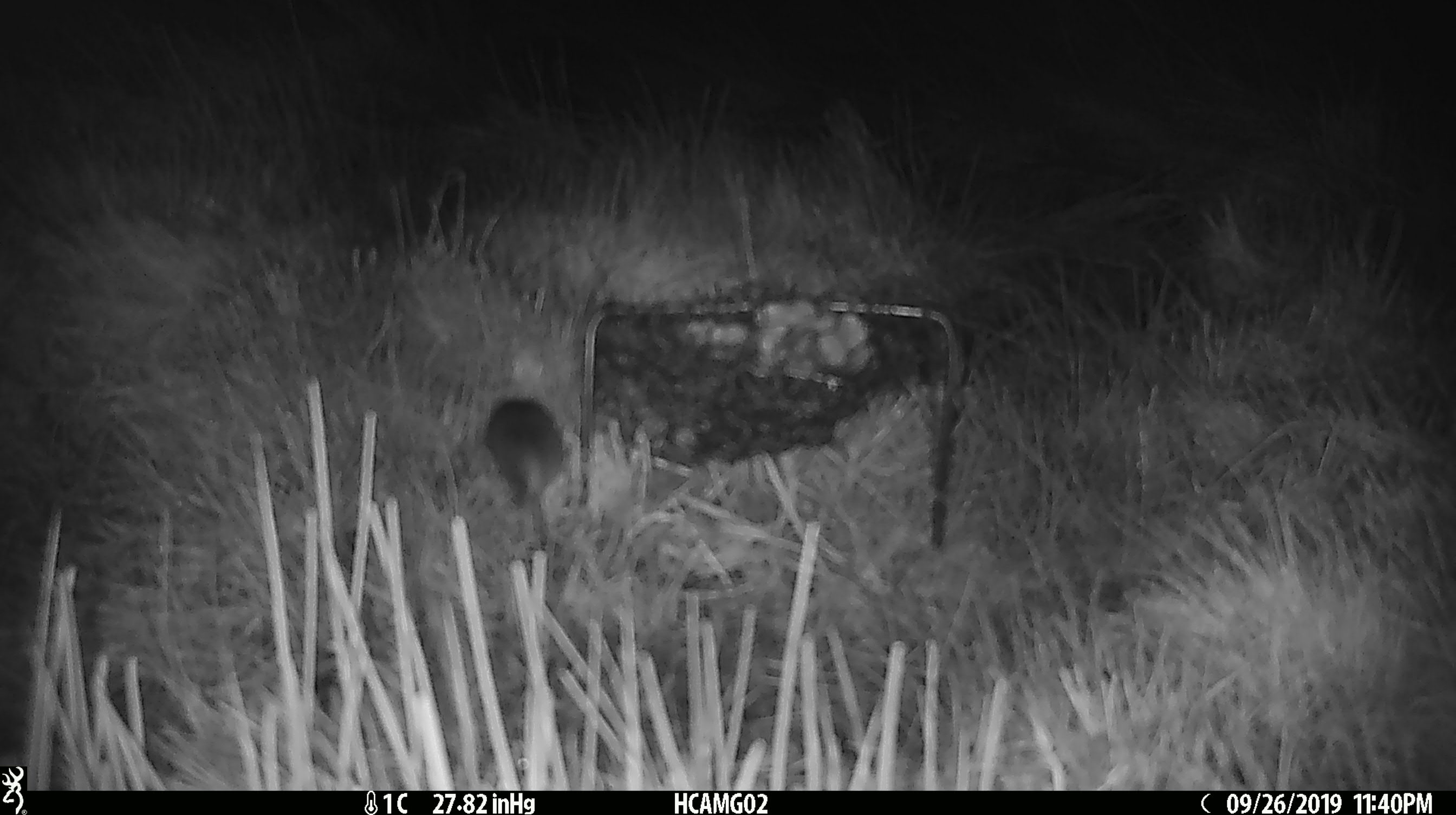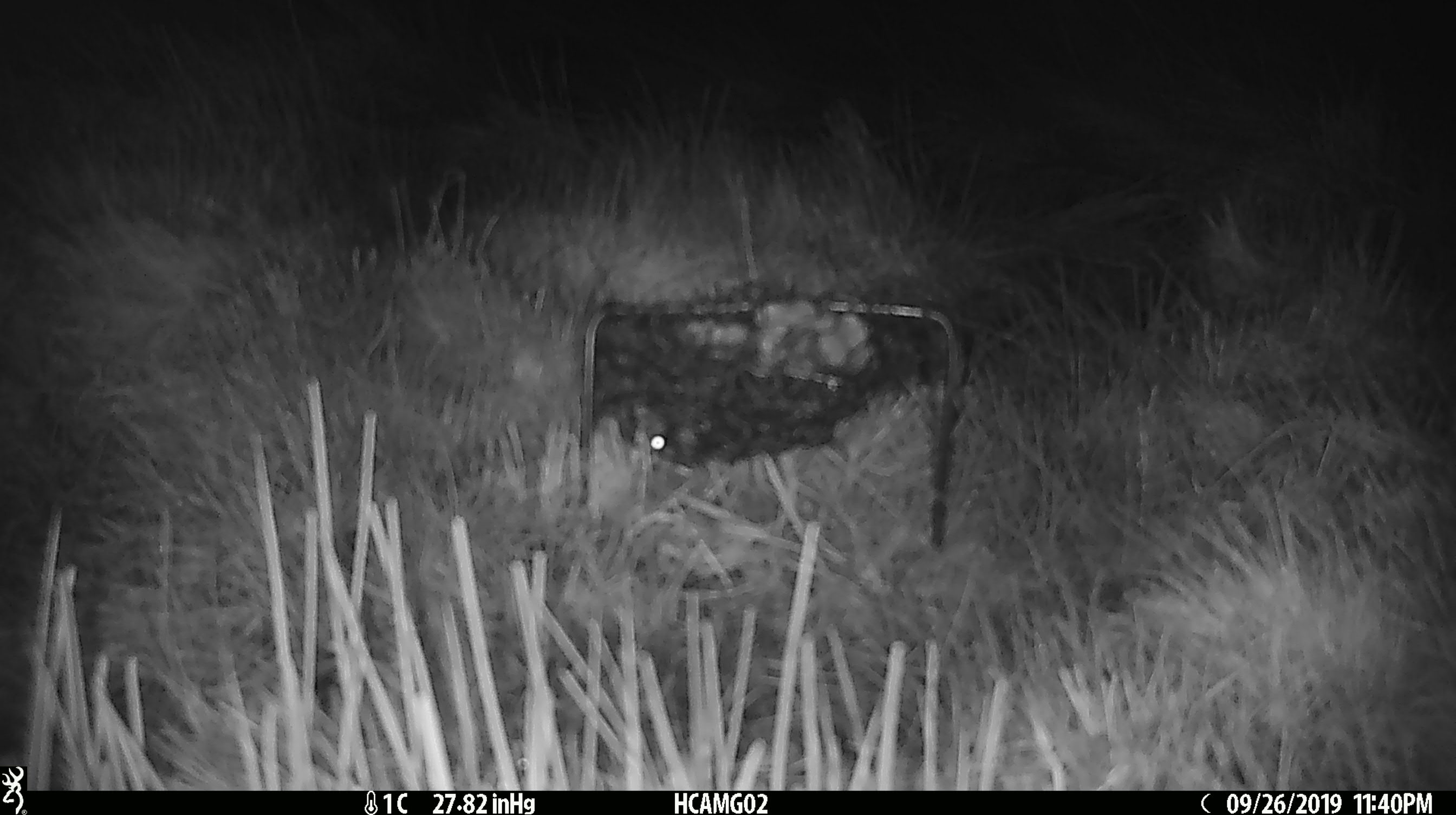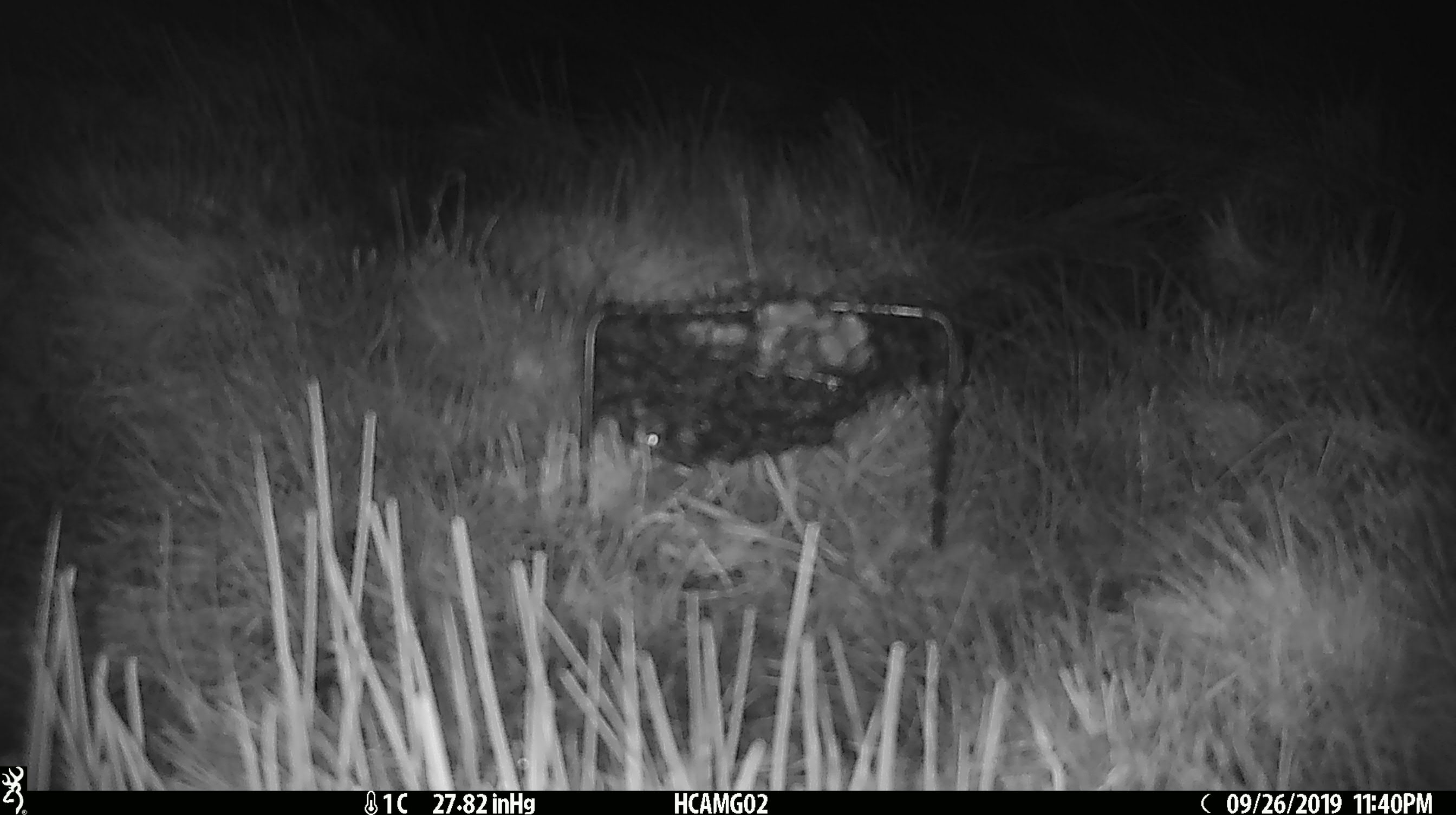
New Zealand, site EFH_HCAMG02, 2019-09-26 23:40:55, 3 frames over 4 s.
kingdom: Animalia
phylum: Chordata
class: Mammalia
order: Rodentia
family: Muridae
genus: Mus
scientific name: Mus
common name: mouse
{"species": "mouse (Mus)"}